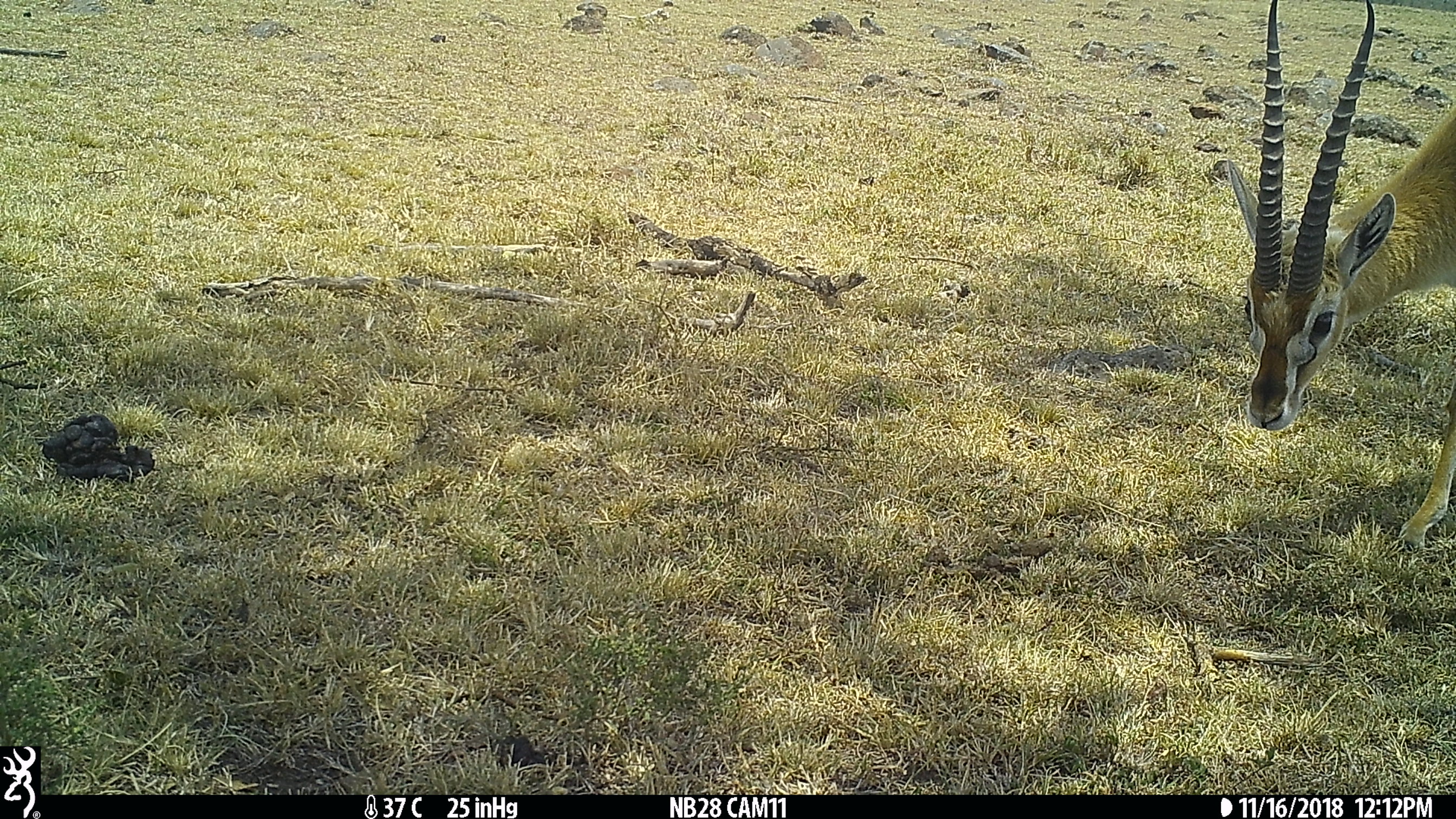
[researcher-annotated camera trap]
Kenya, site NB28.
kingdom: Animalia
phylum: Chordata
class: Mammalia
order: Artiodactyla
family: Bovidae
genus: Eudorcas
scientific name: Eudorcas thomsonii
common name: thomon's gazelle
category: gazelle thomsons